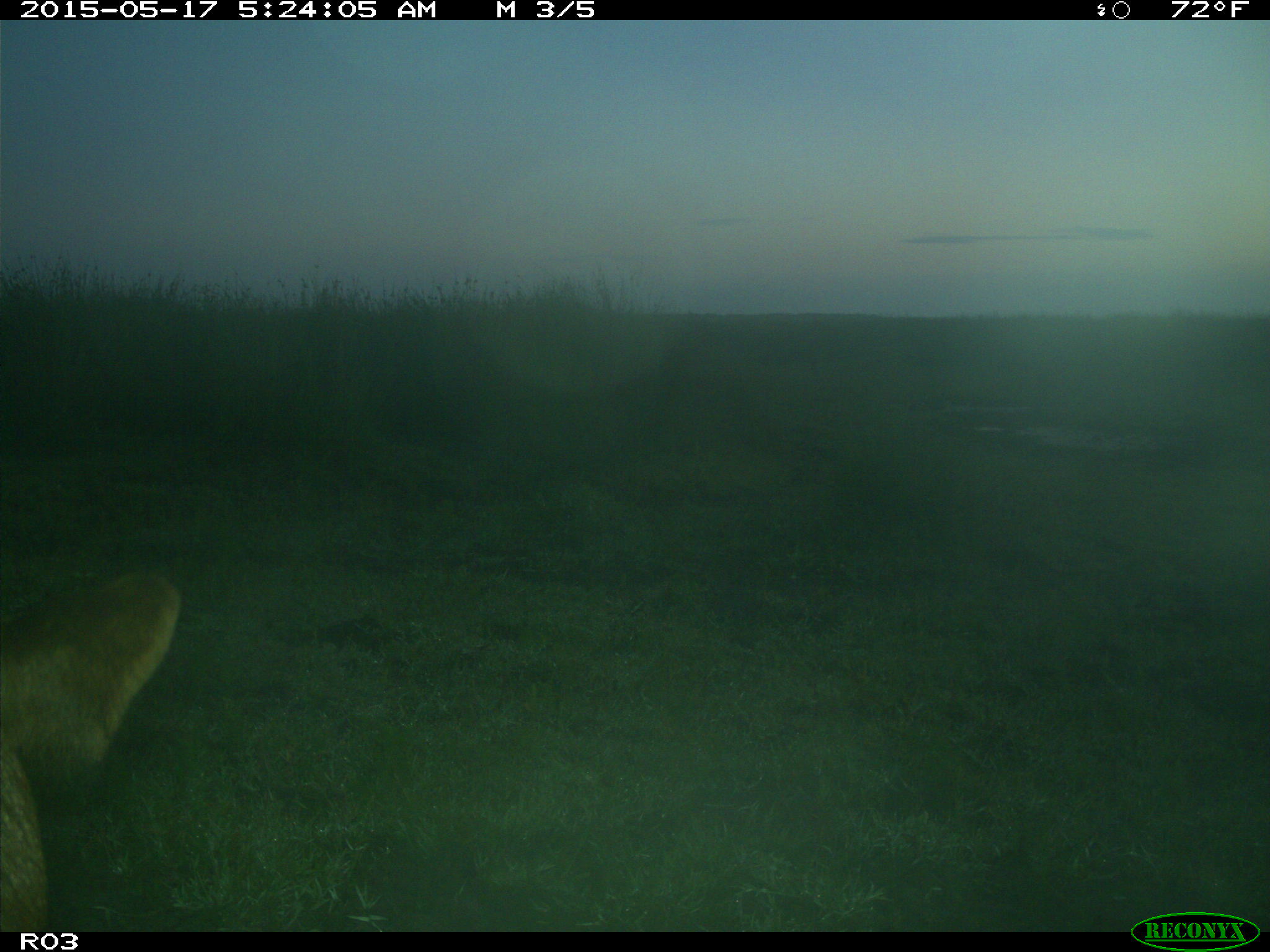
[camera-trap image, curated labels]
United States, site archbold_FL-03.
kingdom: Animalia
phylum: Chordata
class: Mammalia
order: Artiodactyla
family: Bovidae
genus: Bos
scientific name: Bos taurus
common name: domestic cow